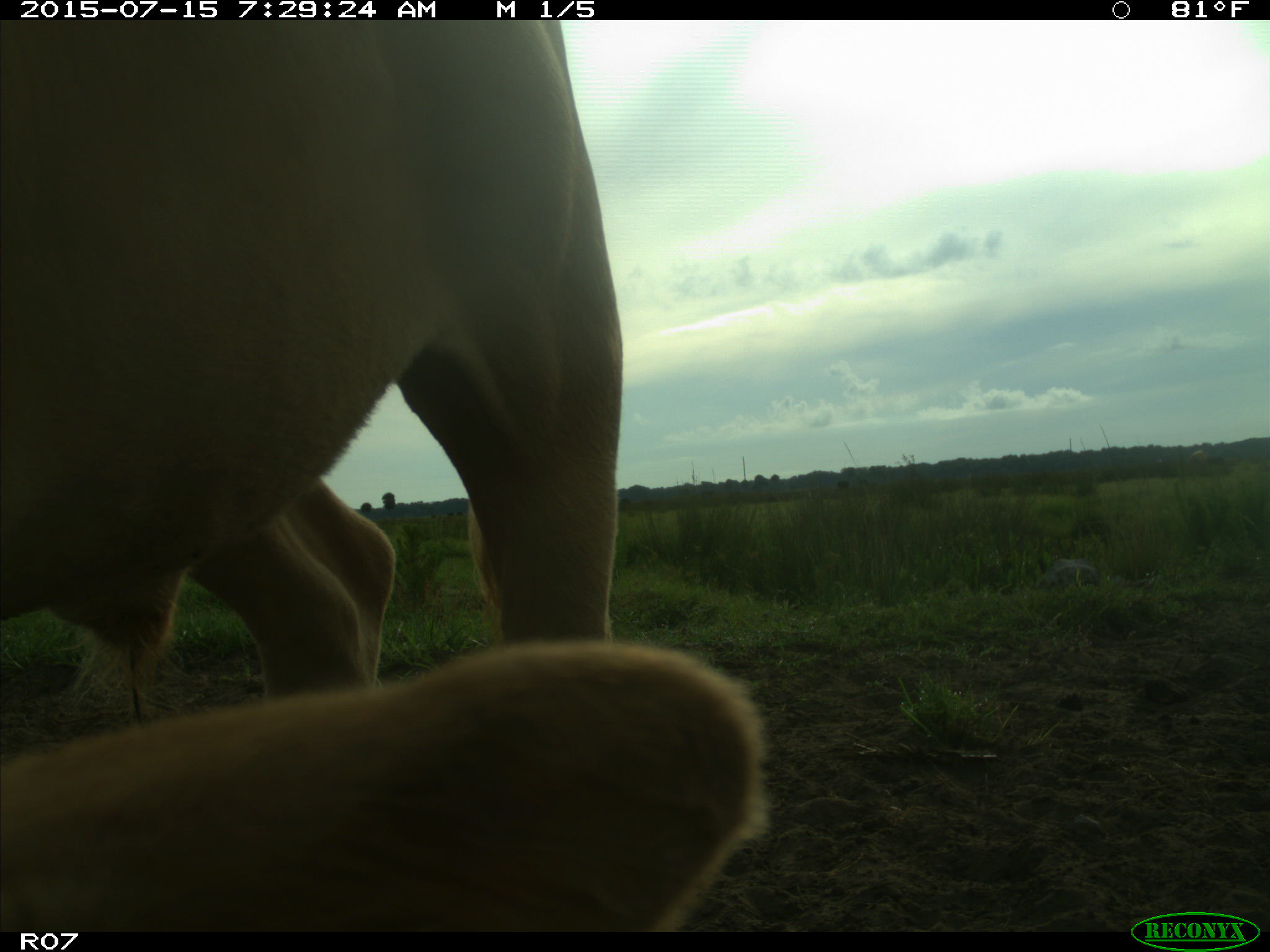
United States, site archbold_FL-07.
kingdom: Animalia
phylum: Chordata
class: Mammalia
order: Artiodactyla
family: Bovidae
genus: Bos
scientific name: Bos taurus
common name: domestic cow